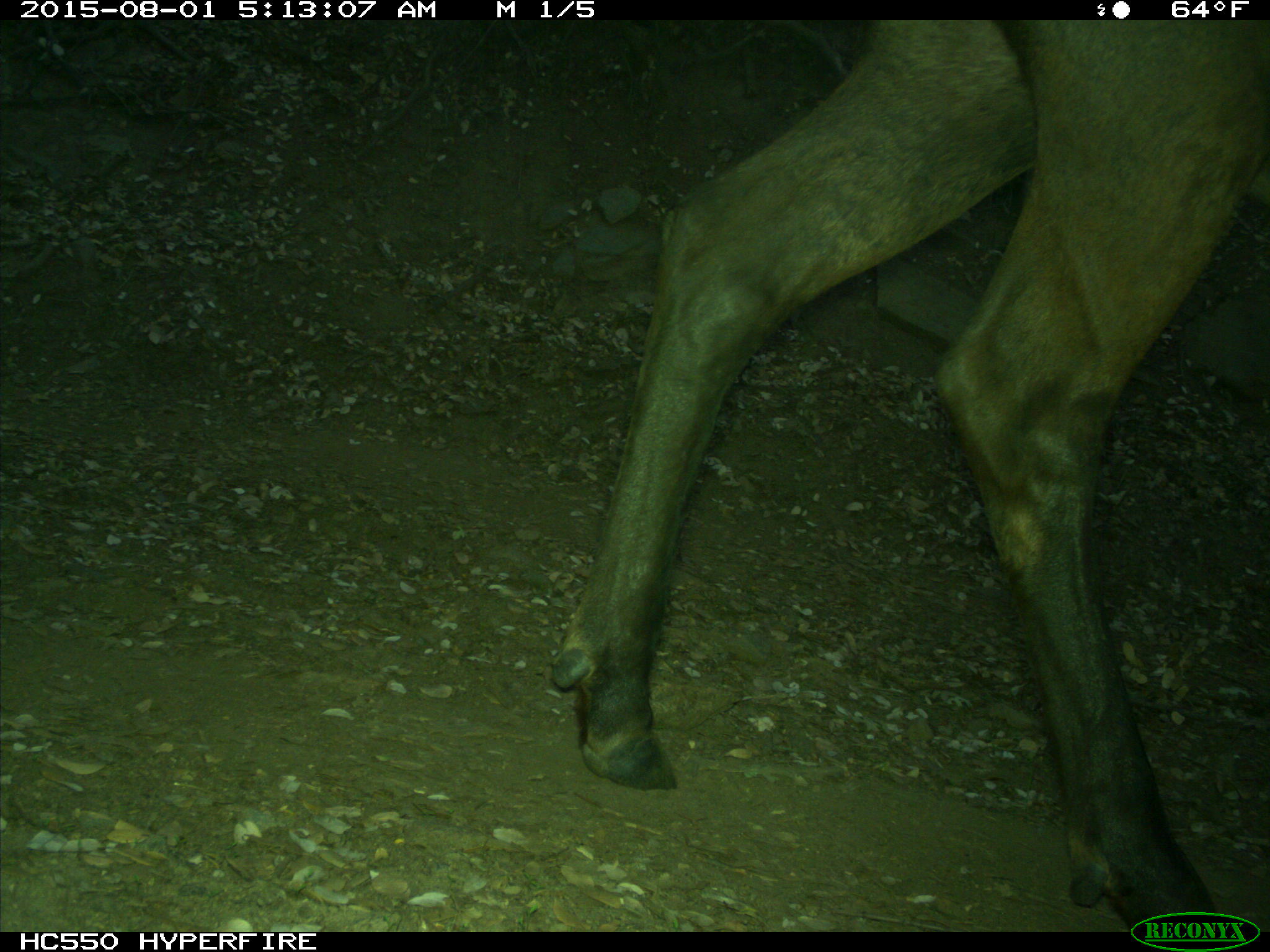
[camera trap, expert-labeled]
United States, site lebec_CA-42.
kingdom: Animalia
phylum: Chordata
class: Mammalia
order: Artiodactyla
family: Cervidae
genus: Cervus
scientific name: Cervus canadensis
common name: elk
Cervus canadensis (elk).